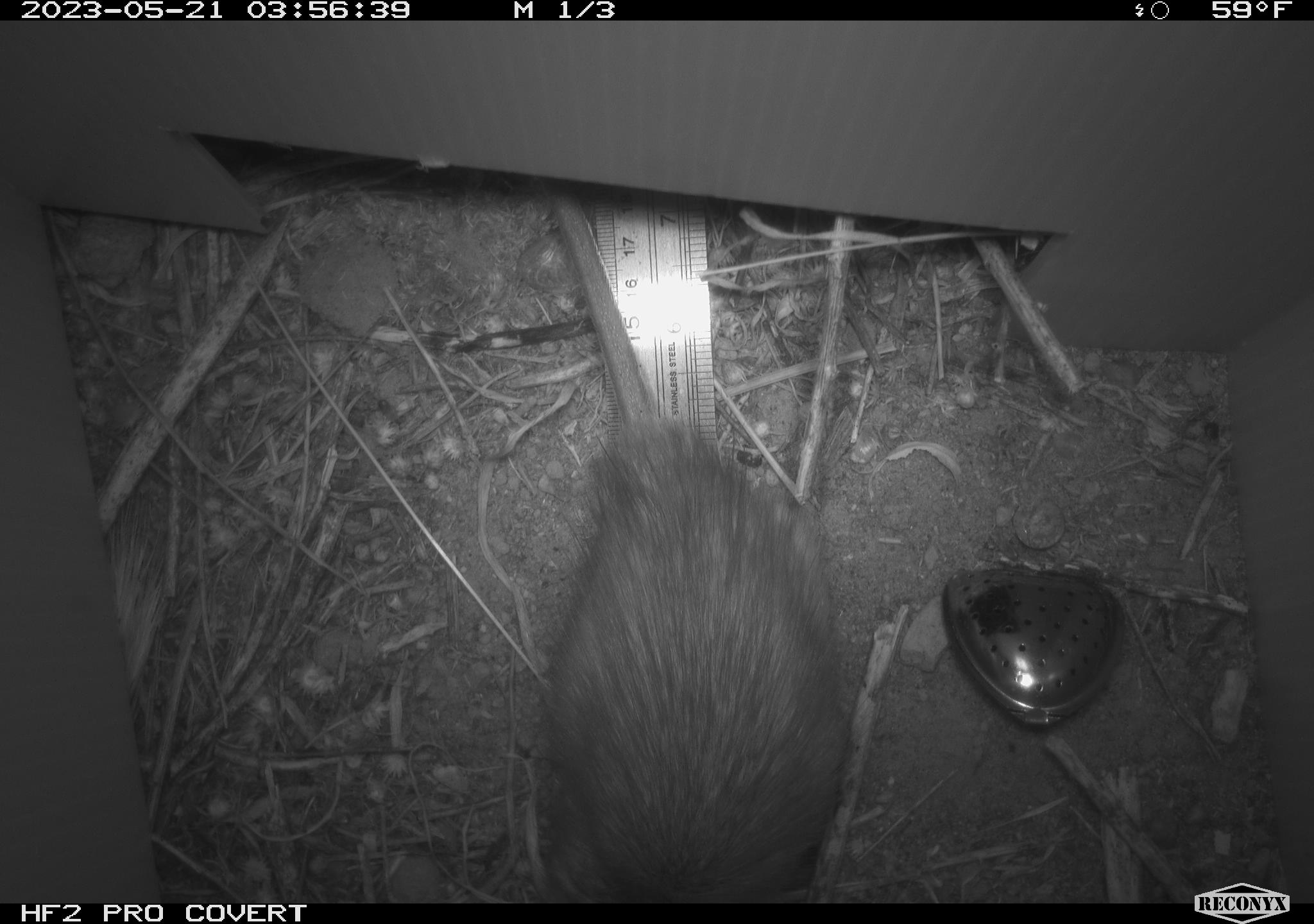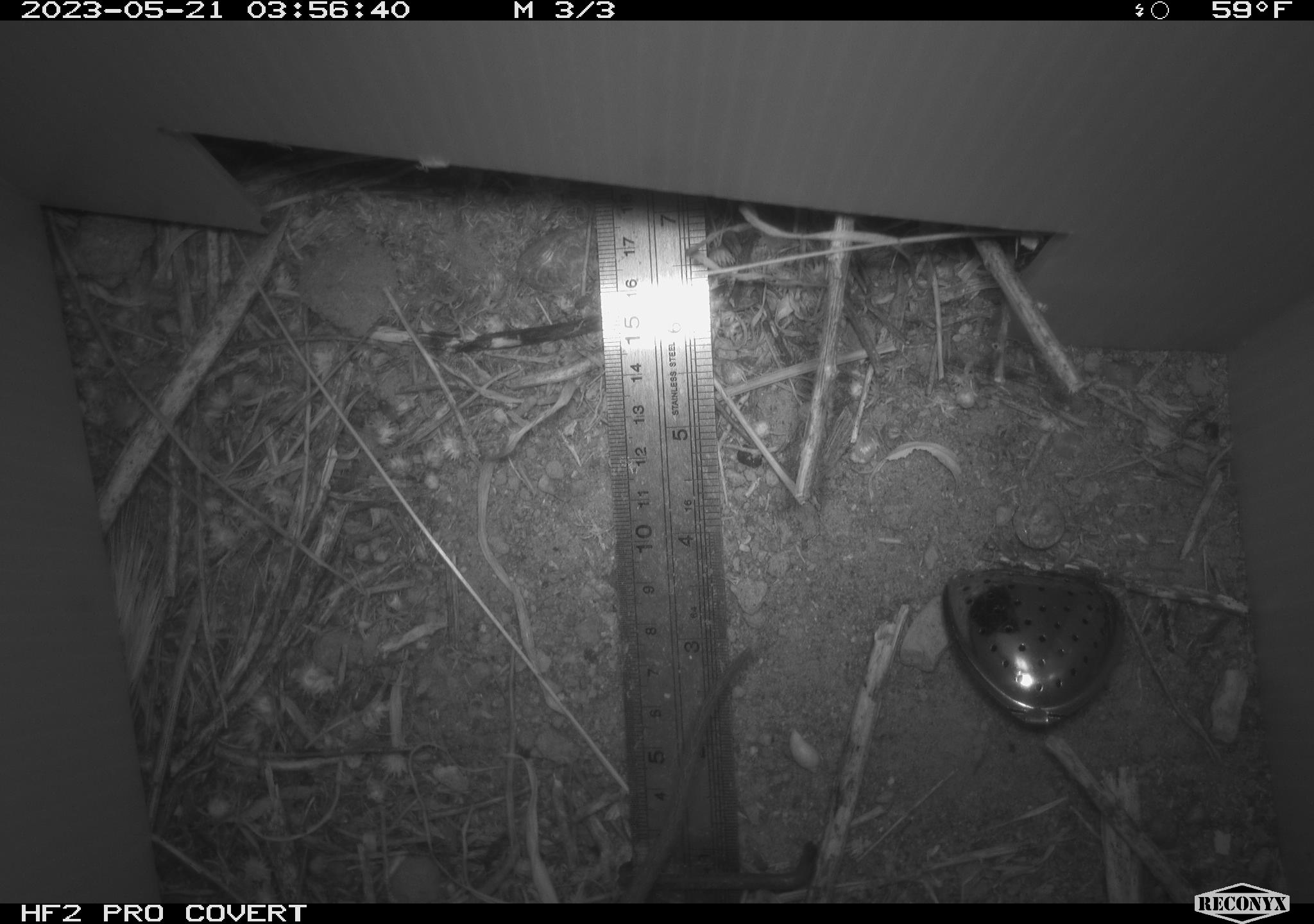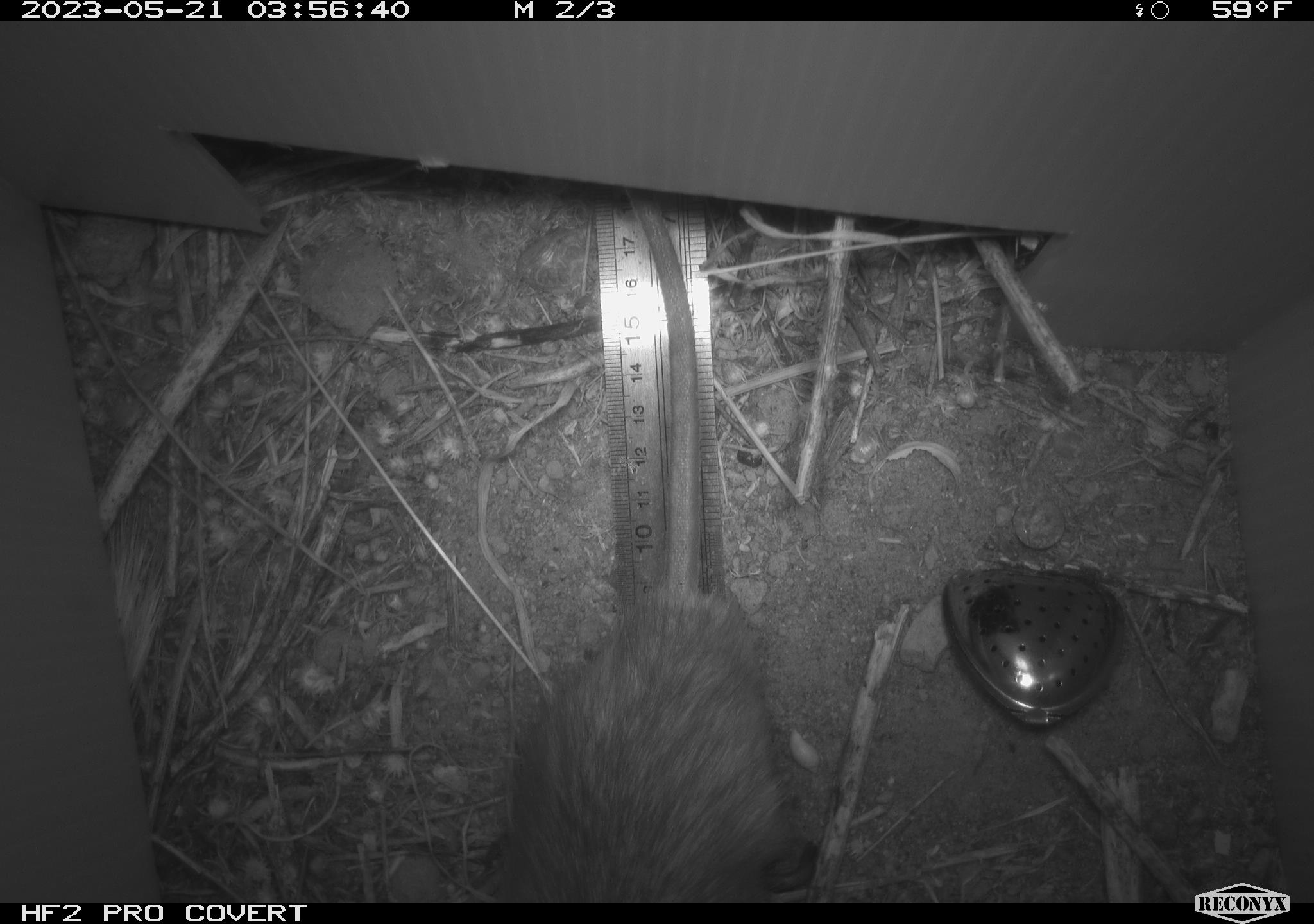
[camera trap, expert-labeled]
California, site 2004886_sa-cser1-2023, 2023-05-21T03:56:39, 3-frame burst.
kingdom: Animalia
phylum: Chordata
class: Mammalia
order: Rodentia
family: Muridae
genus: Rattus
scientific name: Rattus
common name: rat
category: rattus species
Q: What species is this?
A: Rattus species (rat) (Rattus).